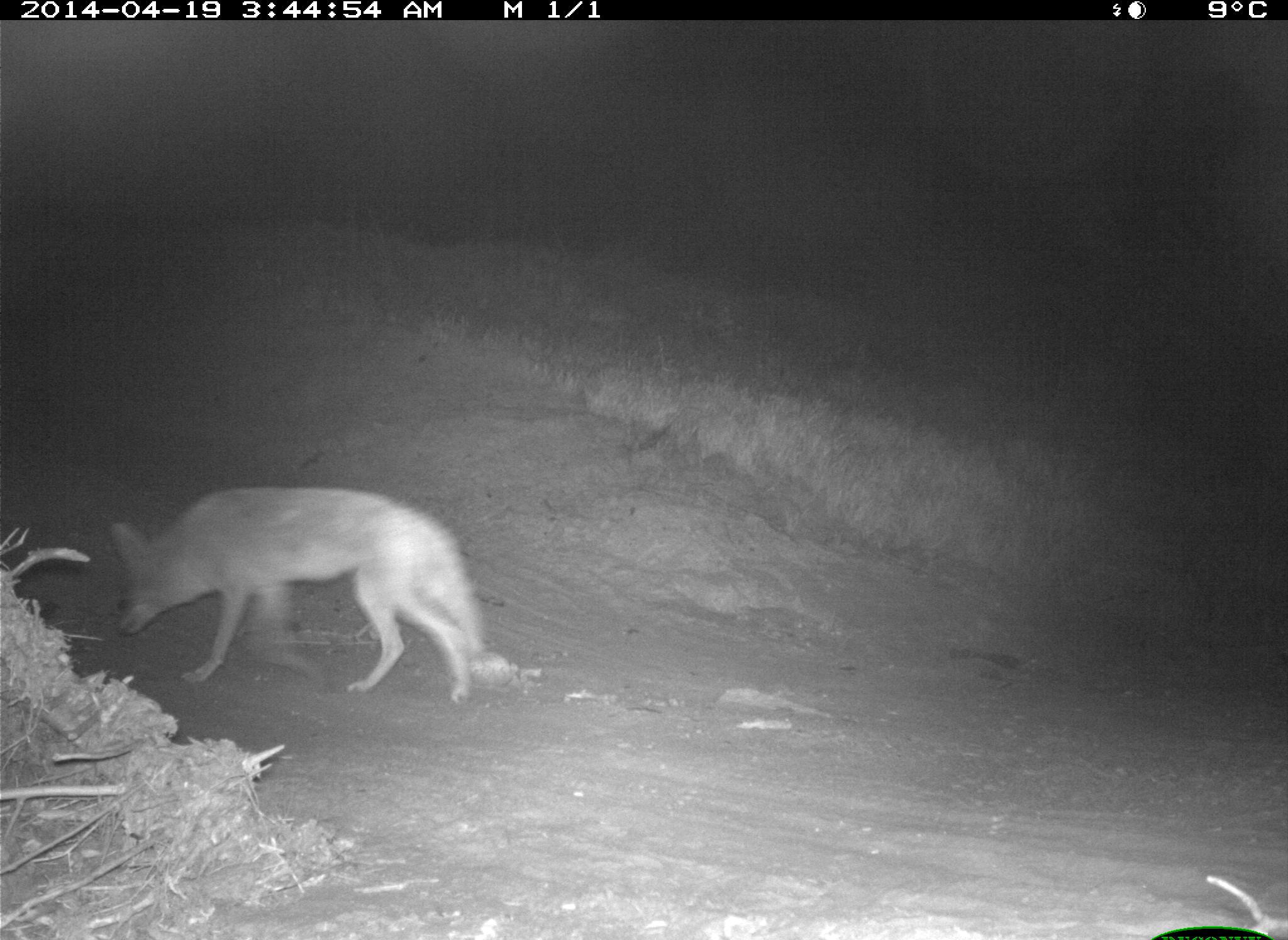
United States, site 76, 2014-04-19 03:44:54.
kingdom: Animalia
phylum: Chordata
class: Mammalia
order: Carnivora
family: Canidae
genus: Canis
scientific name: Canis latrans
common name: coyote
Coyote (Canis latrans).